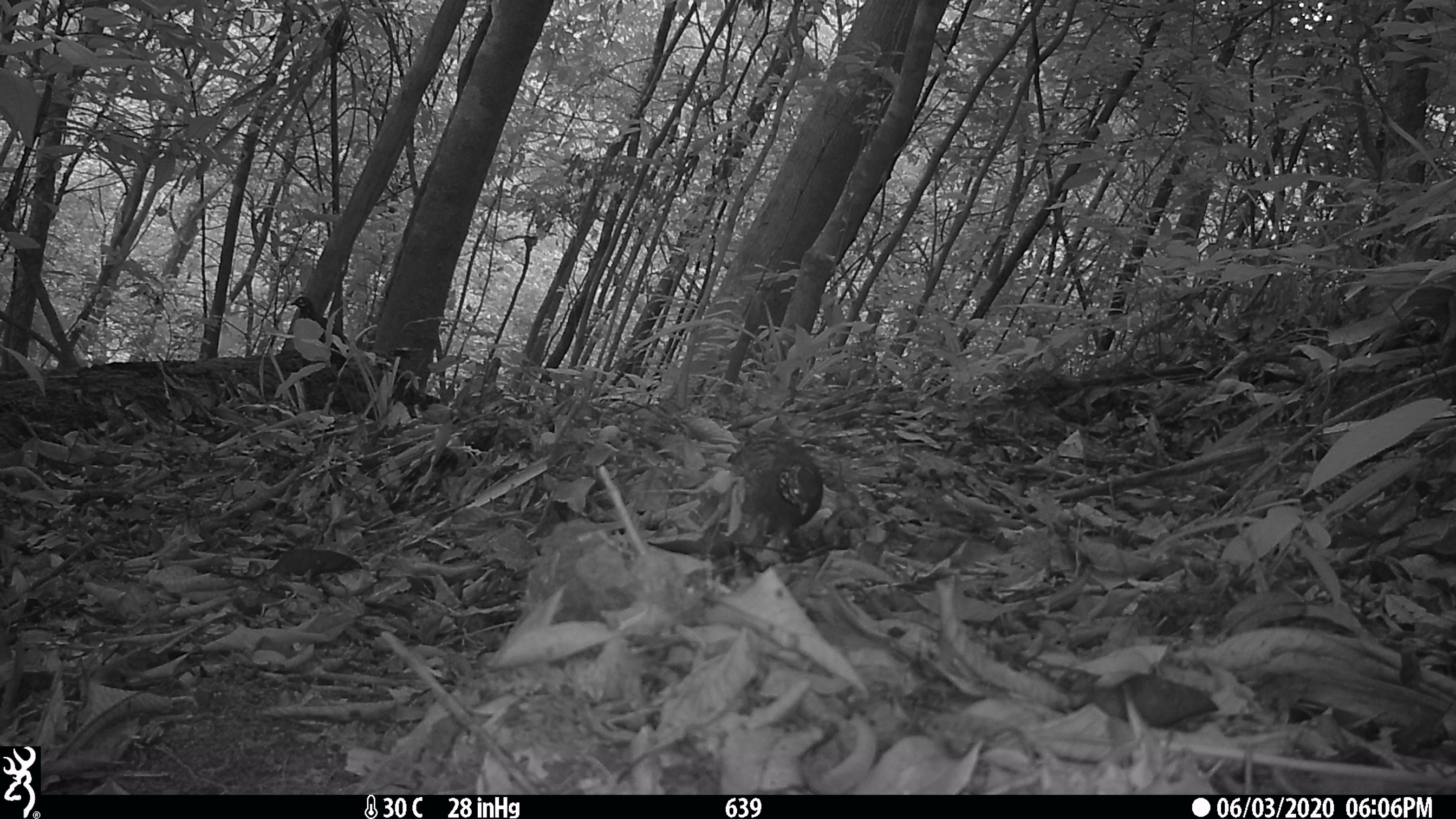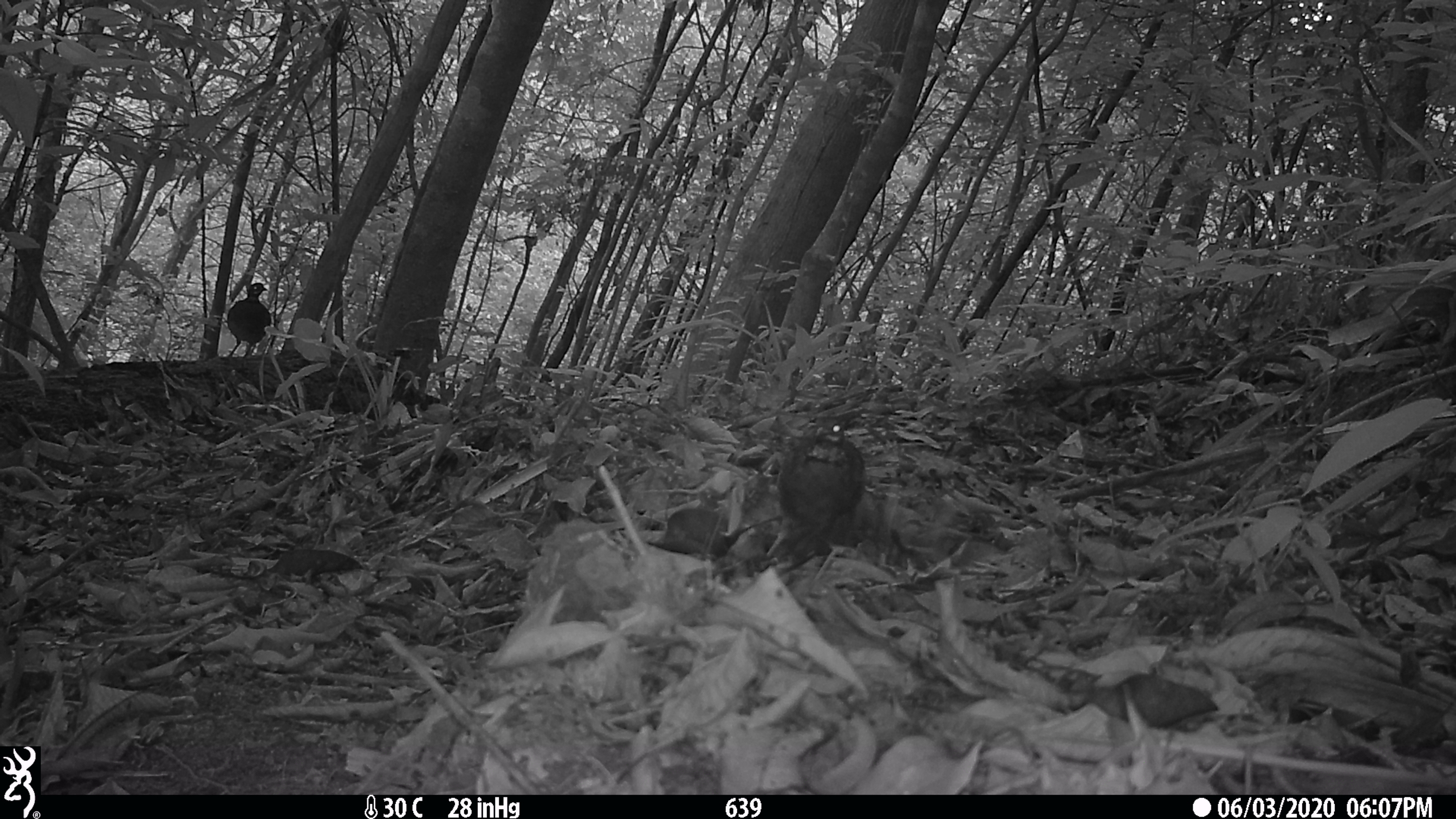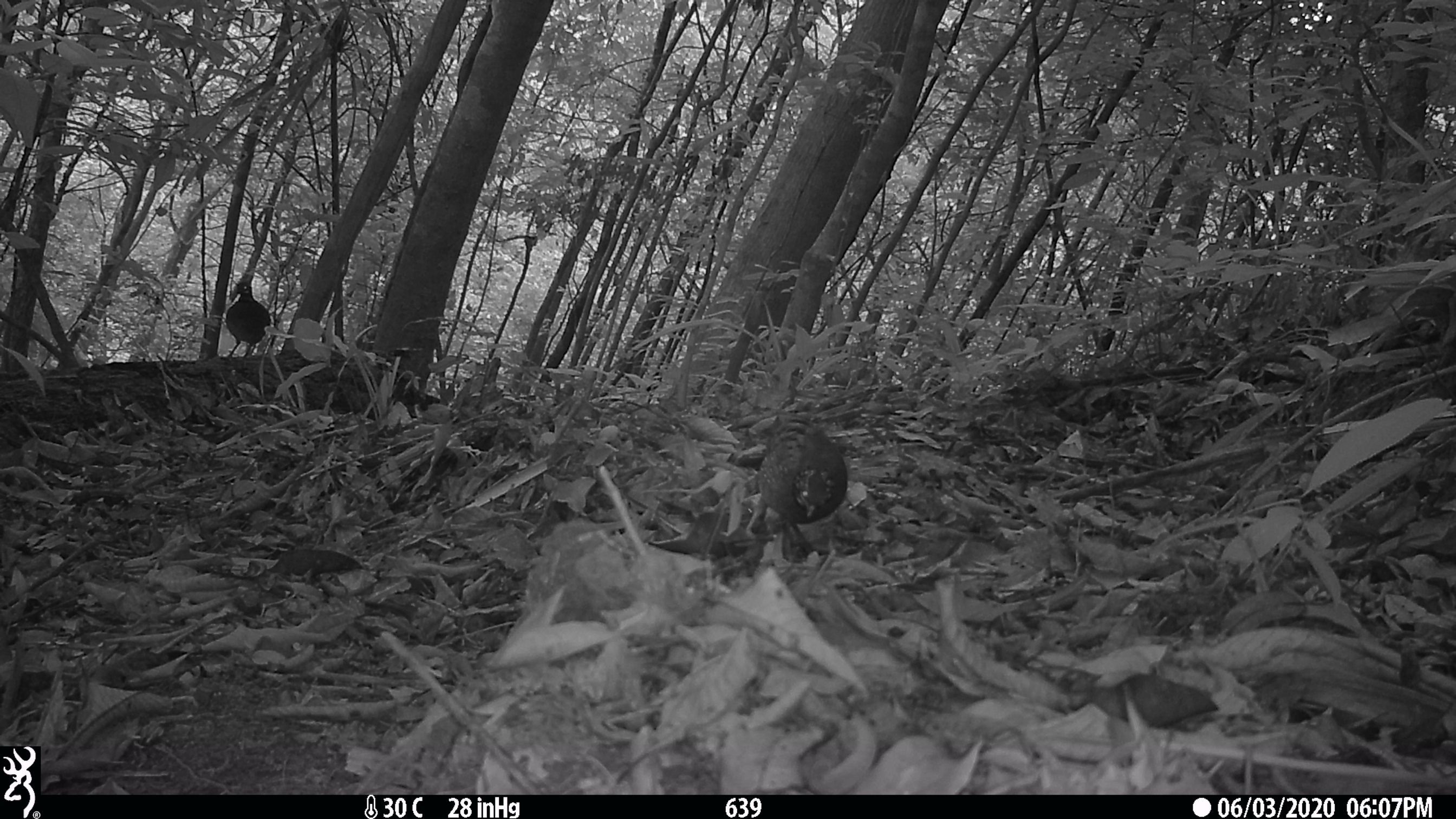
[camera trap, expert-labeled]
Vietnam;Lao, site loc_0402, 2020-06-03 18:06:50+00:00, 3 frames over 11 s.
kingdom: Animalia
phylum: Chordata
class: Aves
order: Galliformes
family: Phasianidae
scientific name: Phasianidae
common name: partridge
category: unidentified partridge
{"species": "unidentified partridge (partridge) (Phasianidae)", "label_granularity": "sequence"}